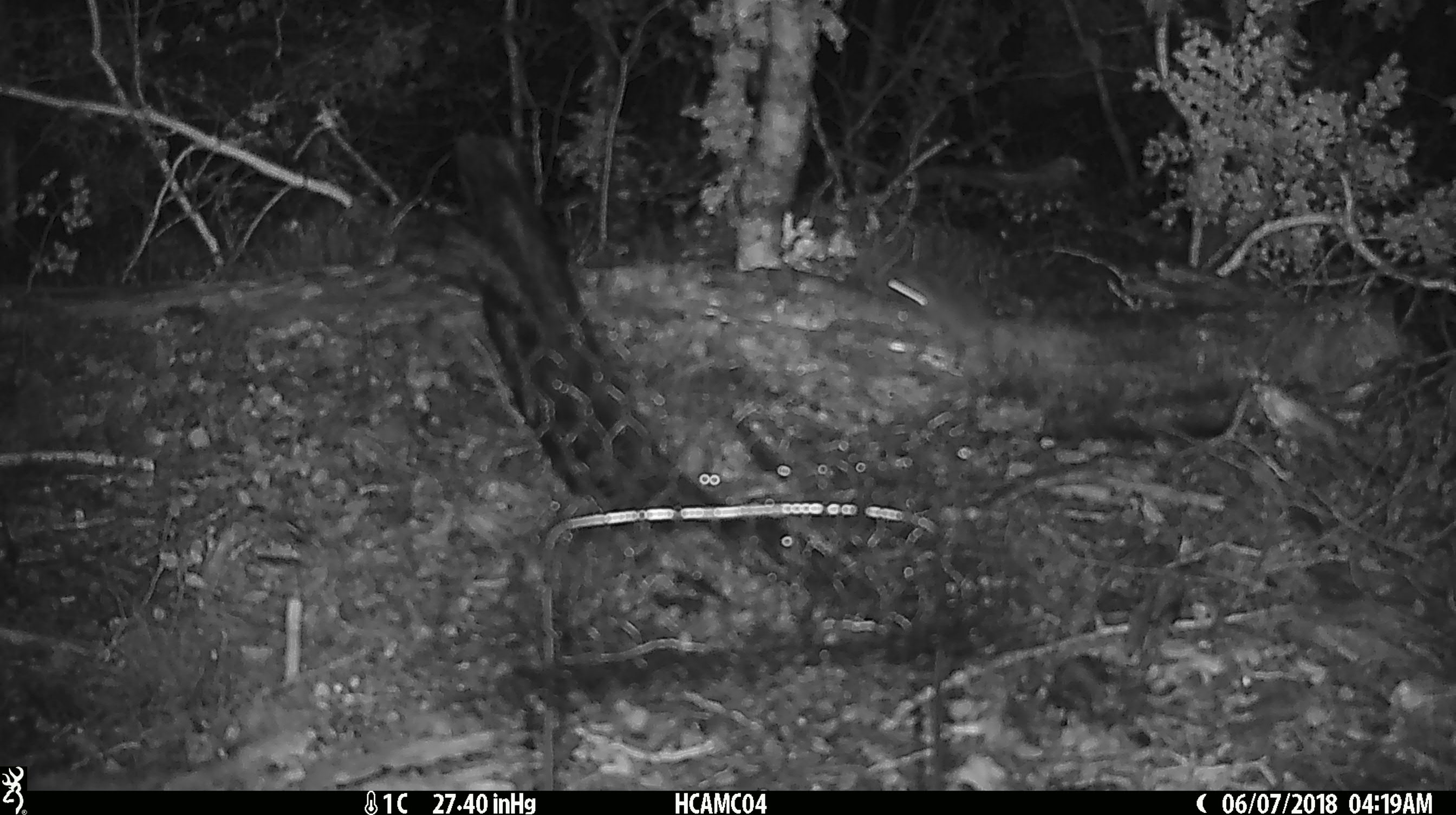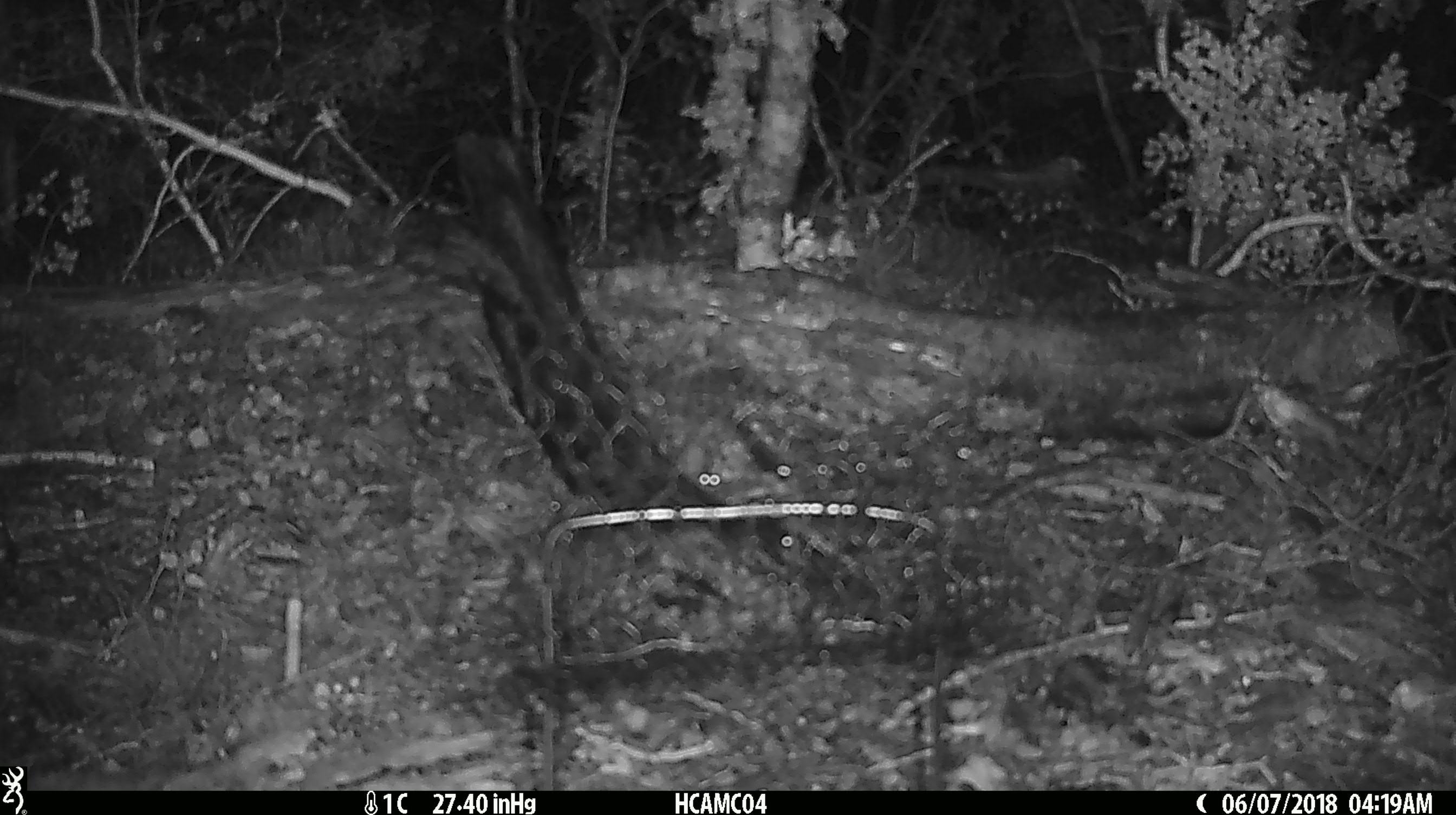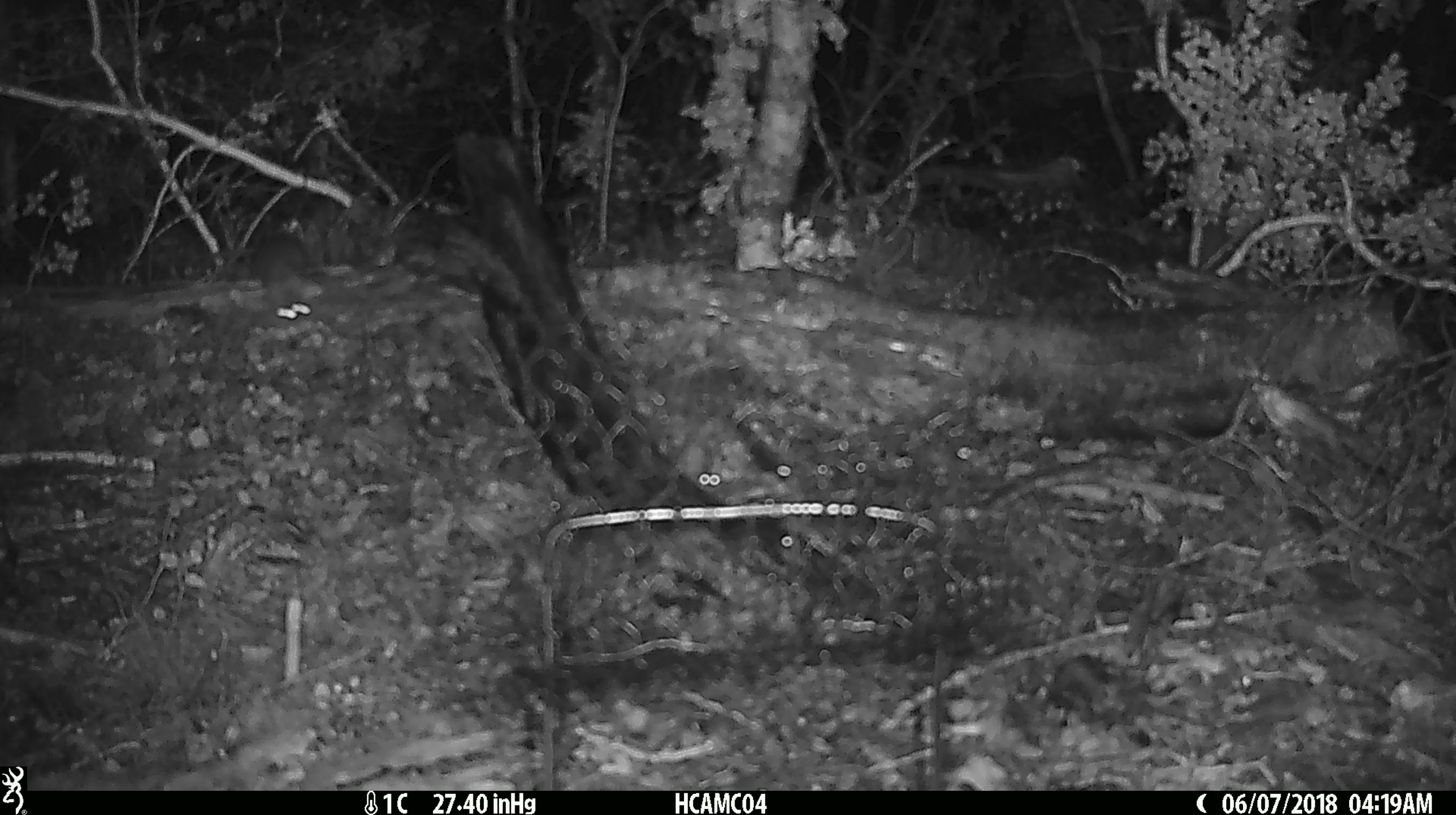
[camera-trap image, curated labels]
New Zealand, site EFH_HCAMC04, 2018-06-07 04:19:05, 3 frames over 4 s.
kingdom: Animalia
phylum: Chordata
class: Mammalia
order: Rodentia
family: Muridae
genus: Mus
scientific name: Mus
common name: mouse